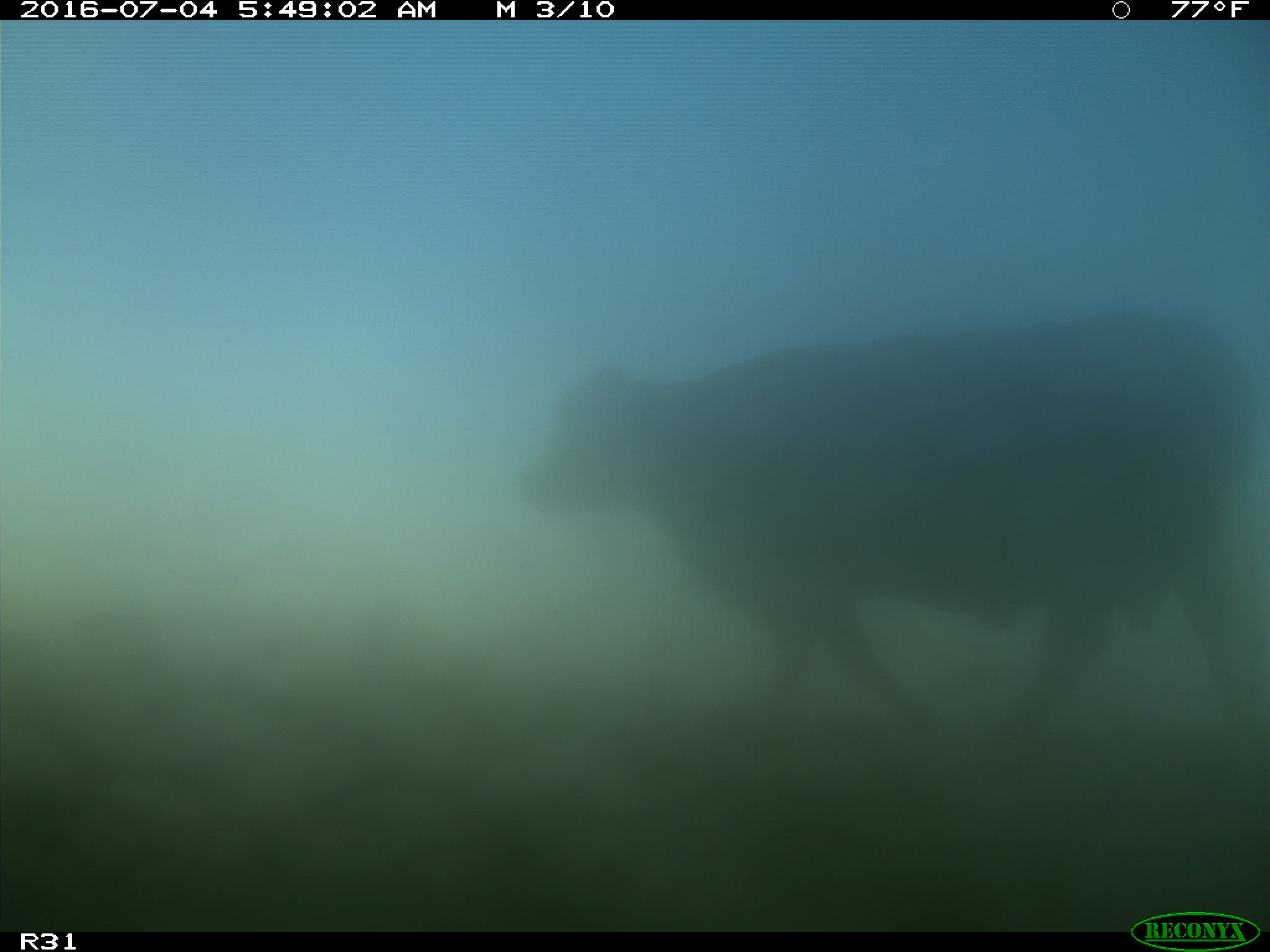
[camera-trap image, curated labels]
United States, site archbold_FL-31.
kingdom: Animalia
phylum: Chordata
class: Mammalia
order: Artiodactyla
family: Bovidae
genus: Bos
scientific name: Bos taurus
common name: domestic cow